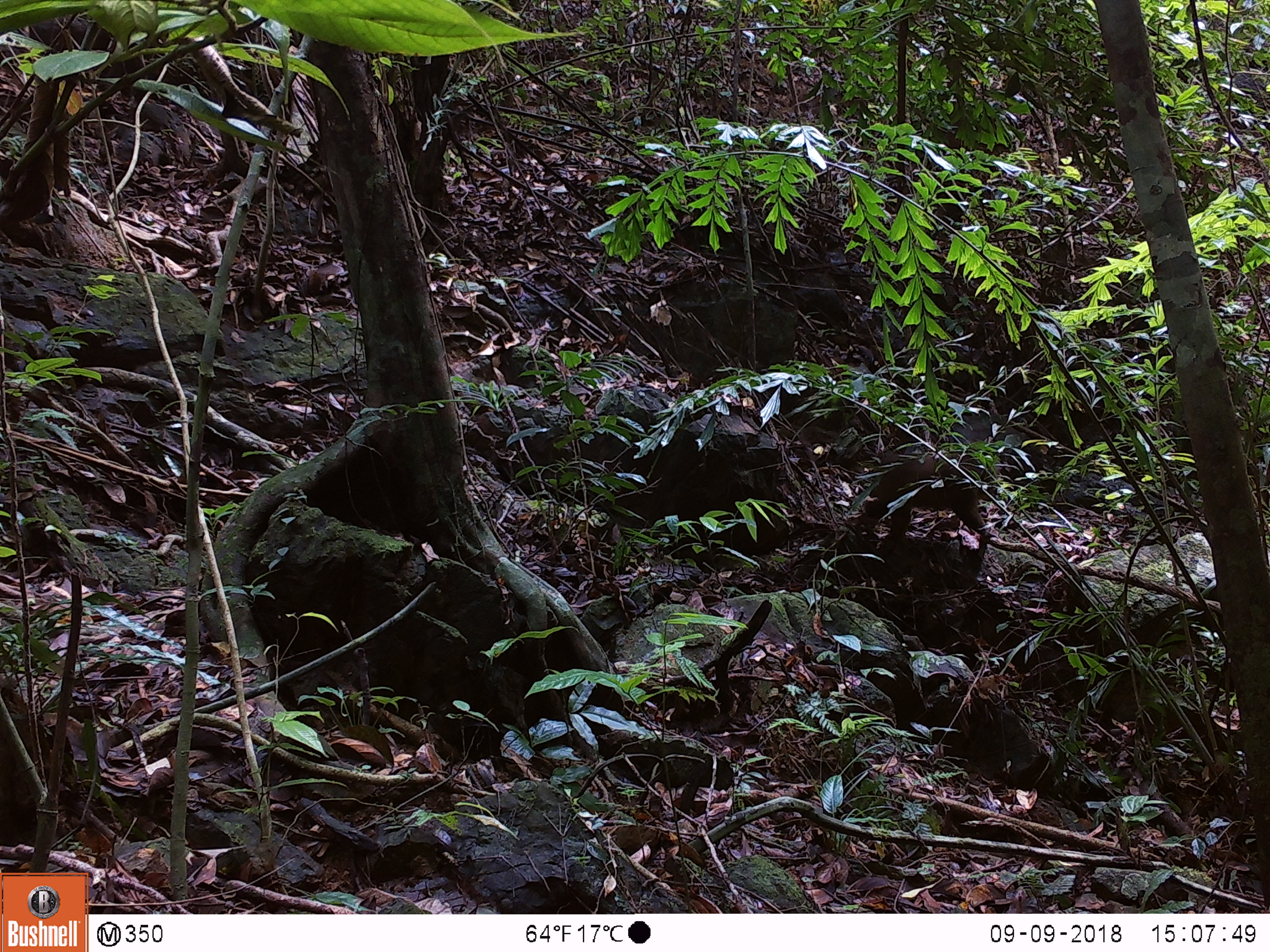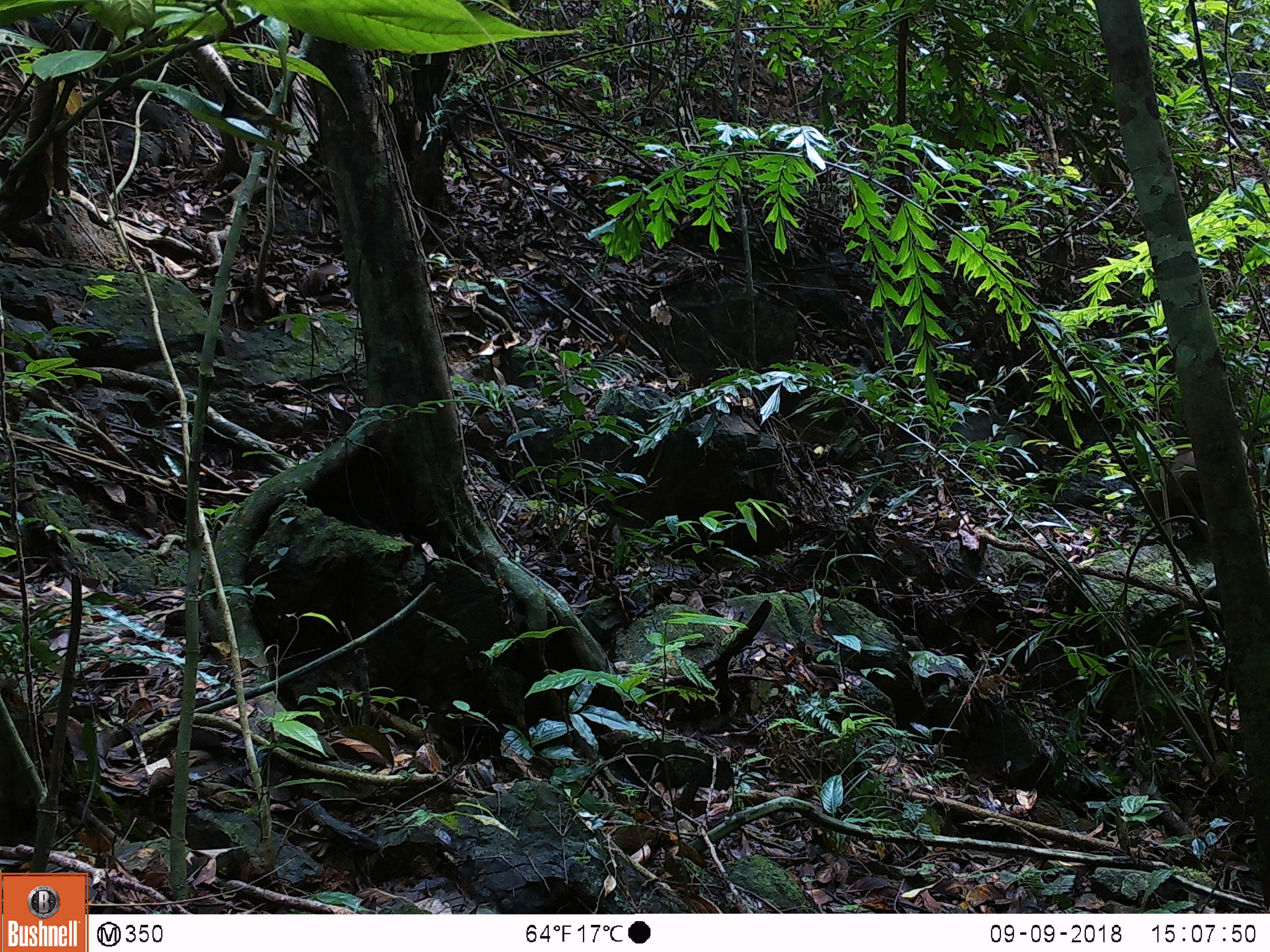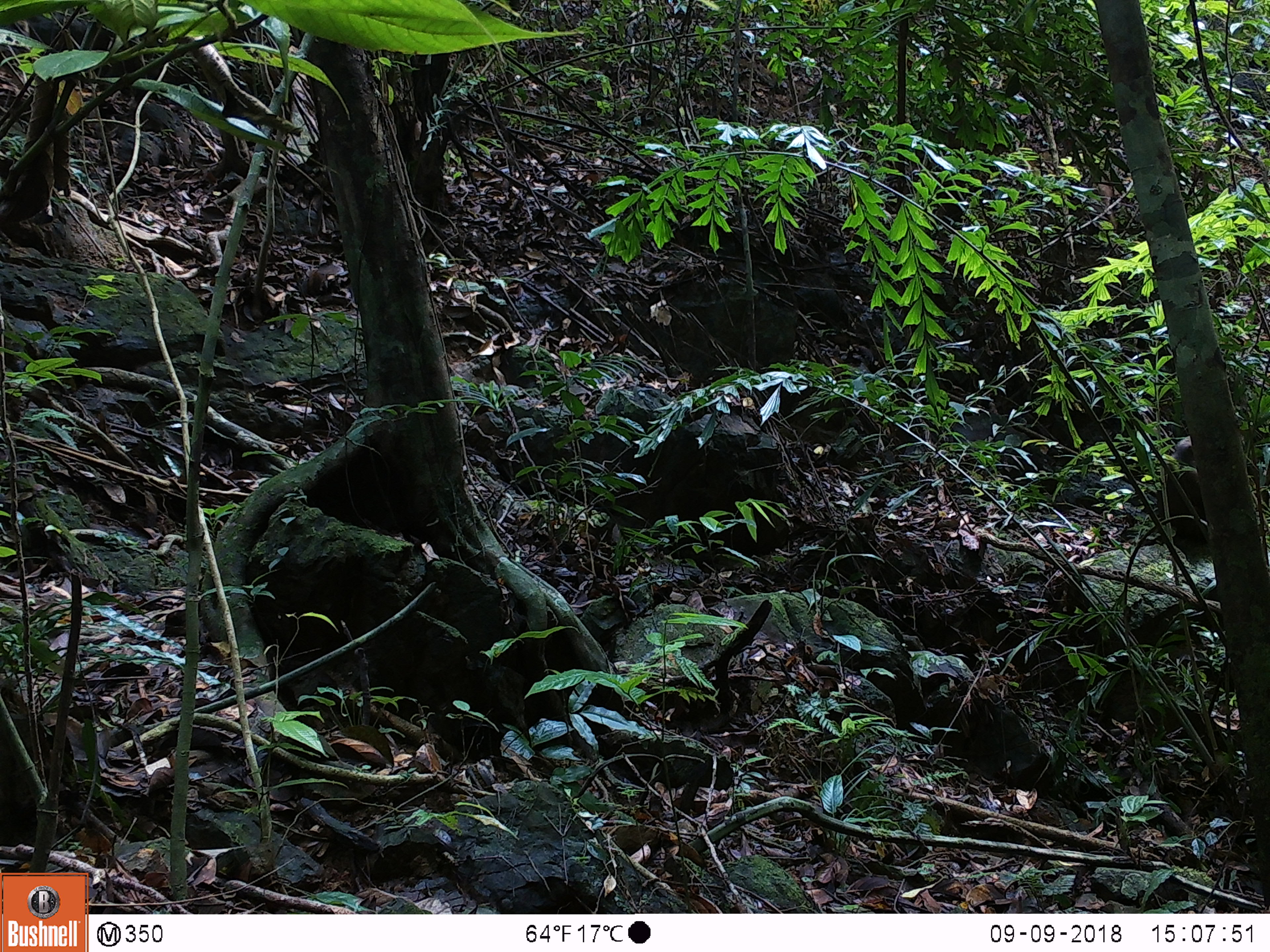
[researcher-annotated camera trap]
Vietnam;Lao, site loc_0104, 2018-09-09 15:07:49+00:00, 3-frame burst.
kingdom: Animalia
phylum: Chordata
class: Mammalia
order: Primates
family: Cercopithecidae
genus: Macaca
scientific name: Macaca arctoides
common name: stump-tailed macaque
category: stump tailed macaque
Stump tailed macaque (stump-tailed macaque) (Macaca arctoides). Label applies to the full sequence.